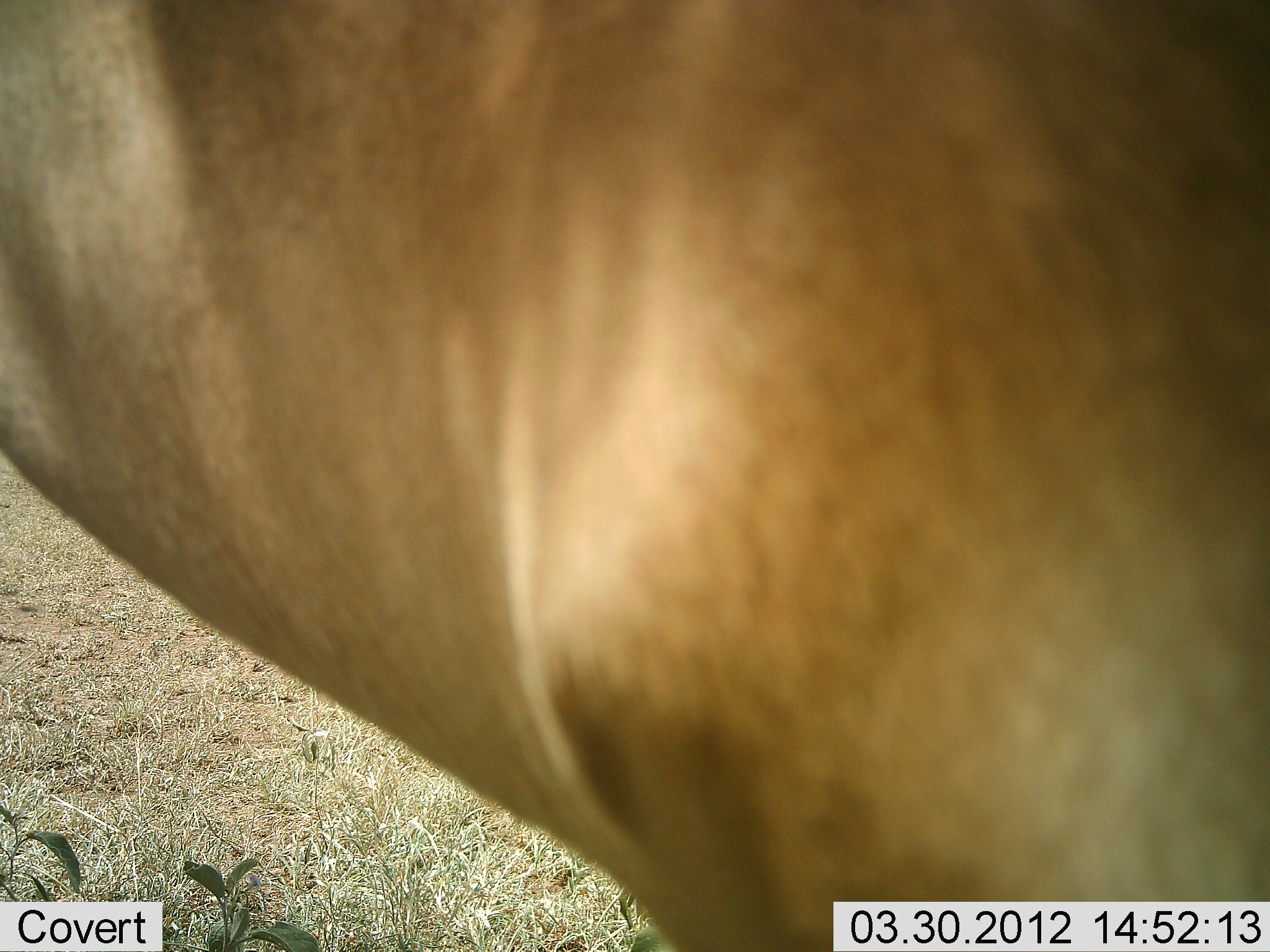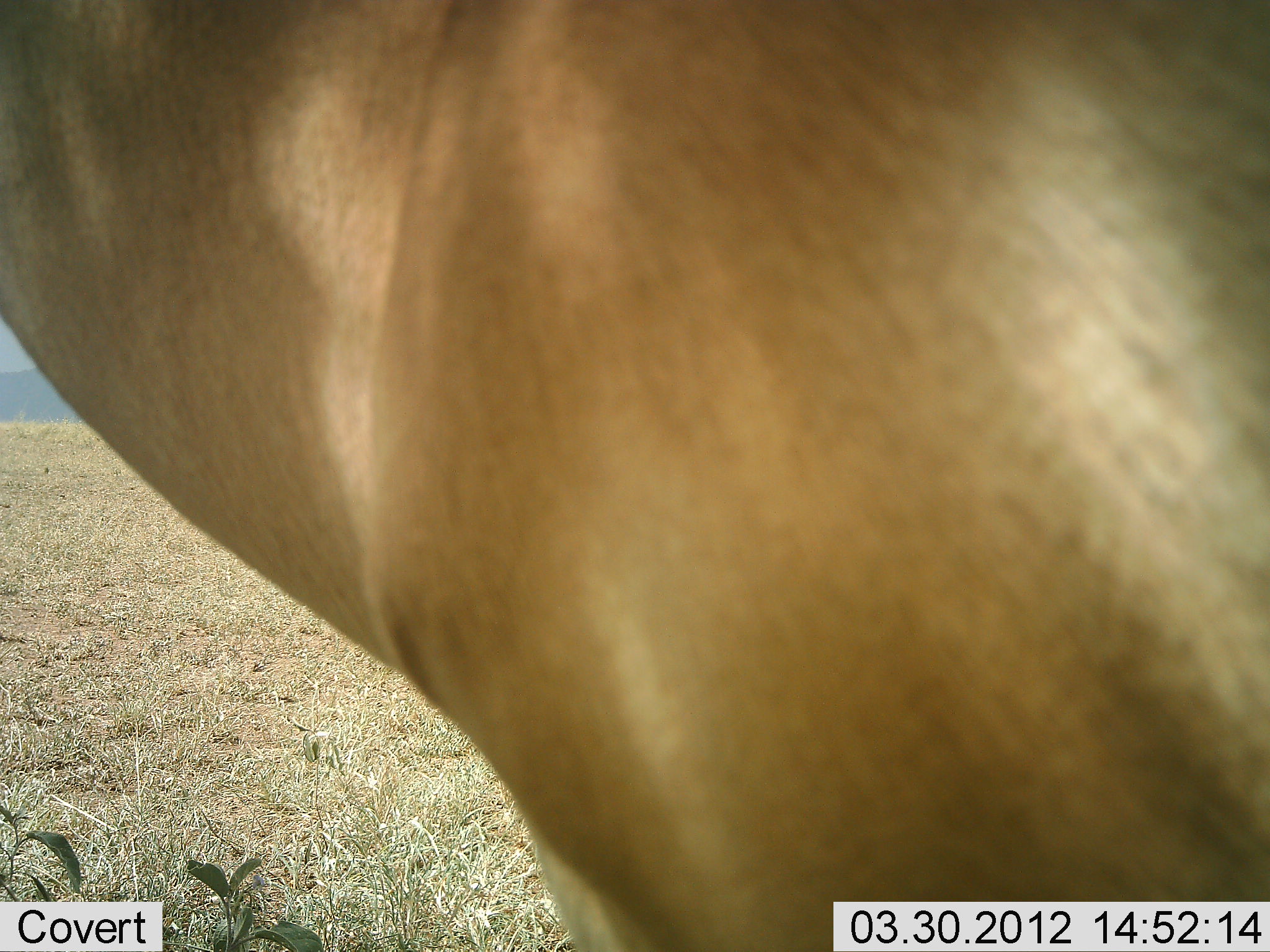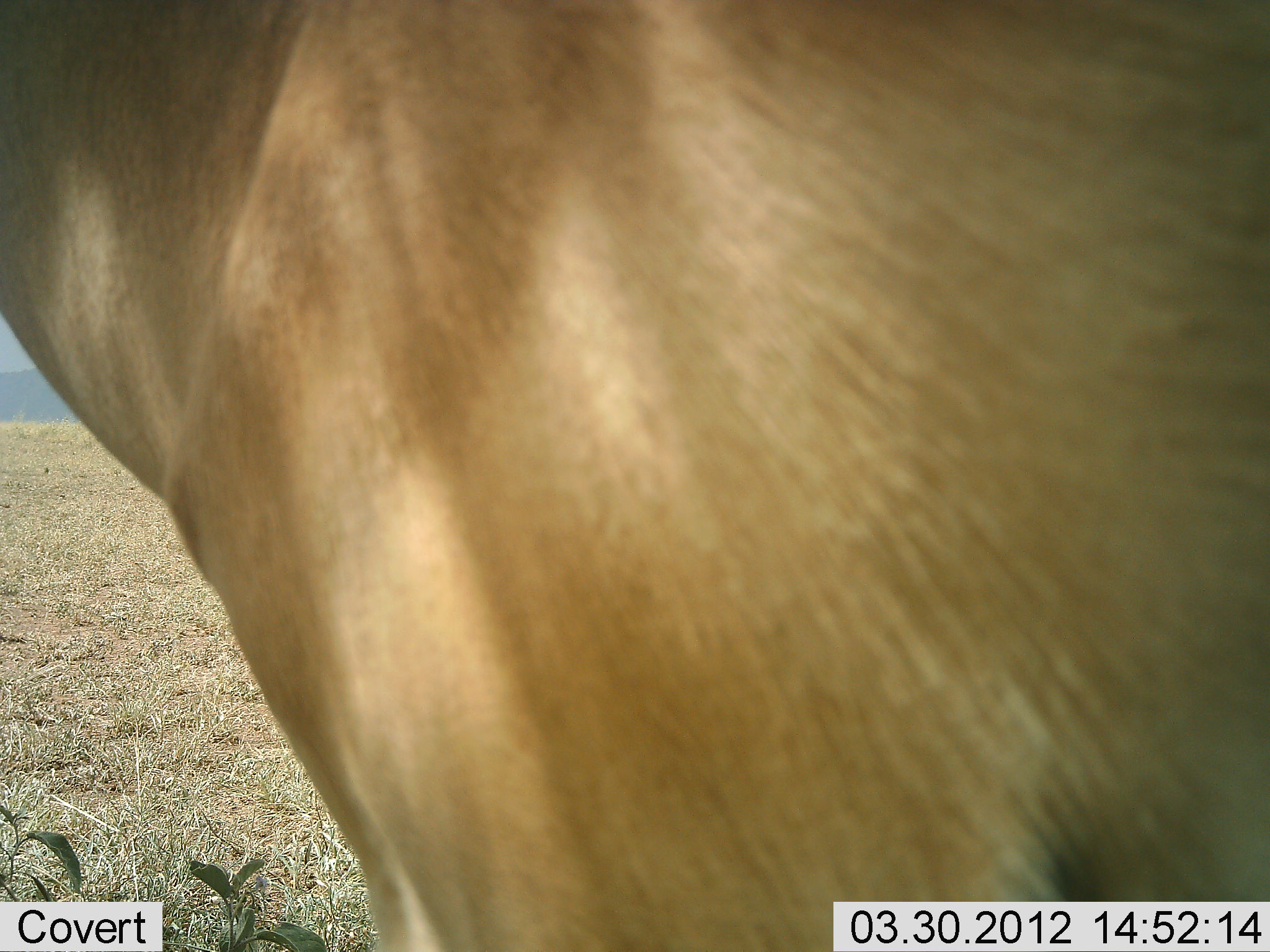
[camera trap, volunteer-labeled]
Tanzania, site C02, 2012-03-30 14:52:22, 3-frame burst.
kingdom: Animalia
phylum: Chordata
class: Mammalia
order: Artiodactyla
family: Bovidae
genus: Alcelaphus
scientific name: Alcelaphus buselaphus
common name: hartebeest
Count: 1.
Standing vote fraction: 93%.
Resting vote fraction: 0%.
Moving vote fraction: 7%.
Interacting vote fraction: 0%.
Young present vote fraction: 0%.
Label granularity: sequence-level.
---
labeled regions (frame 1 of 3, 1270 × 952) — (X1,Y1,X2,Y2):
animal: (0,0,1270,952)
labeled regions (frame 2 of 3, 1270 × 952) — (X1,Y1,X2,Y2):
animal: (1,0,1268,951)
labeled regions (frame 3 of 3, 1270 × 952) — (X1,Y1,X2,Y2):
animal: (1,0,1268,951)